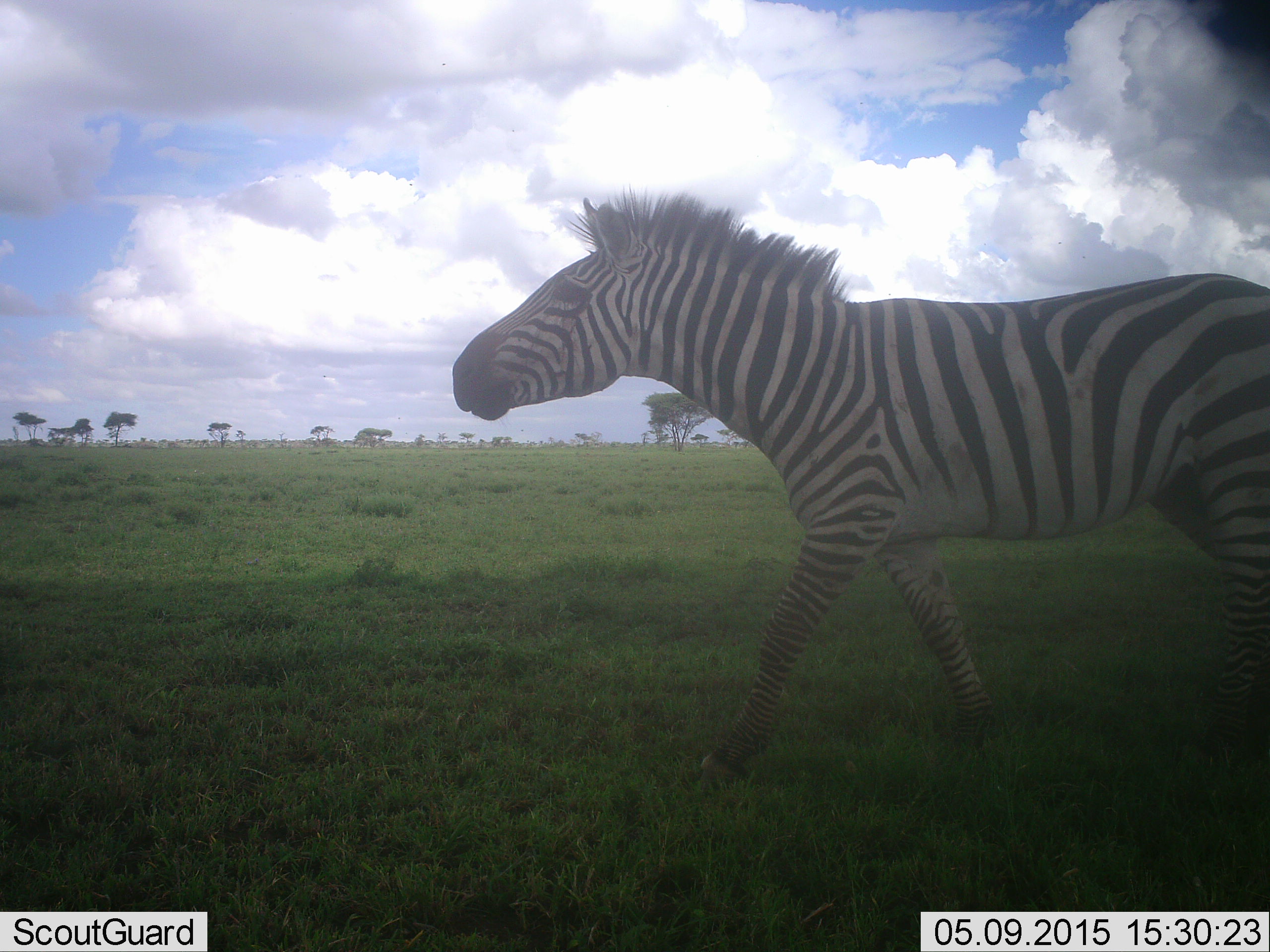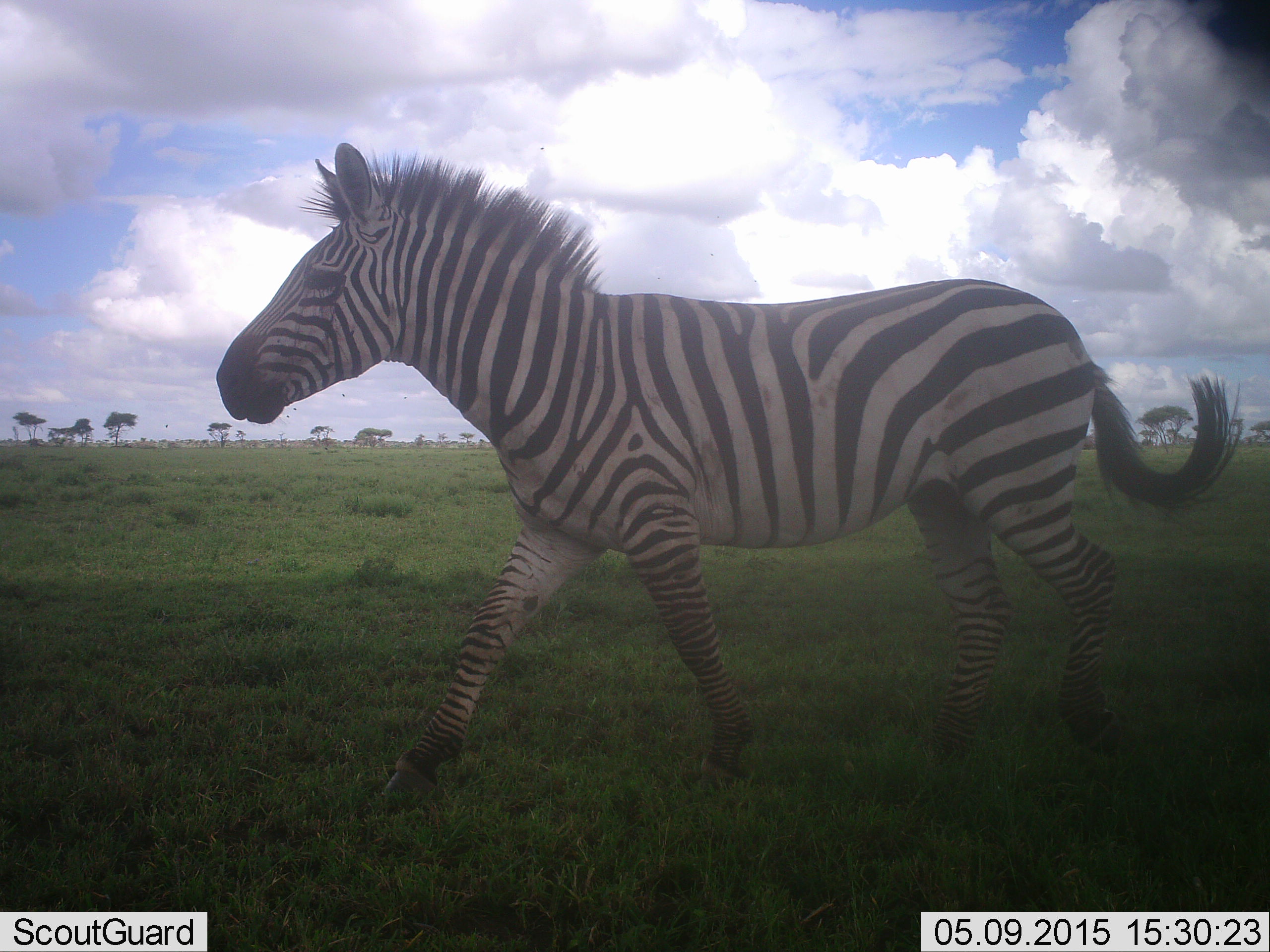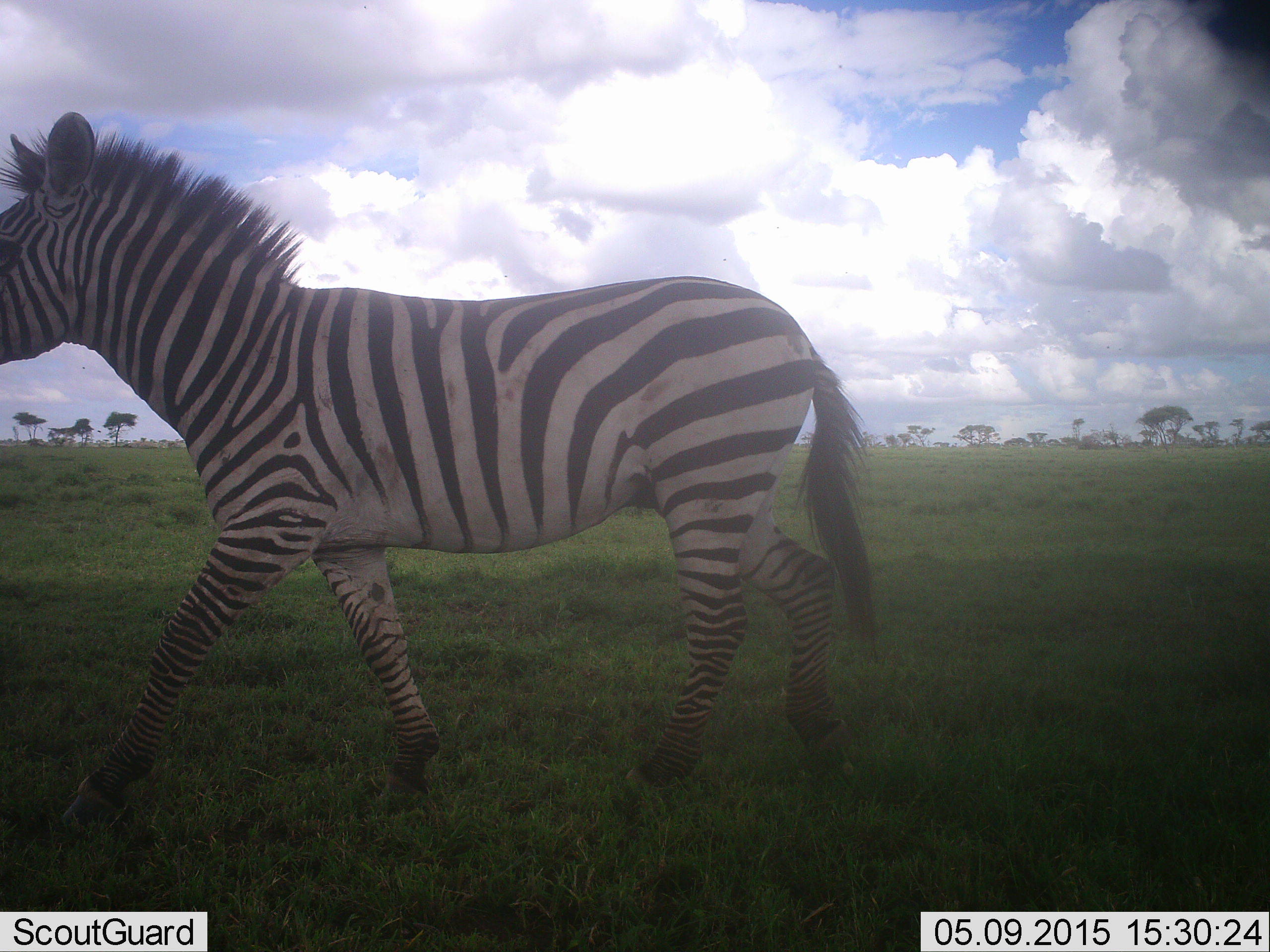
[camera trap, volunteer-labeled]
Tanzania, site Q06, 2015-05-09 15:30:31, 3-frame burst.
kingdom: Animalia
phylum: Chordata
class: Mammalia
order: Perissodactyla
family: Equidae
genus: Equus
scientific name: Equus quagga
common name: plains zebra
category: zebra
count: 1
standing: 0%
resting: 0%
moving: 100%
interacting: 0%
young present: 0%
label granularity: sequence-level